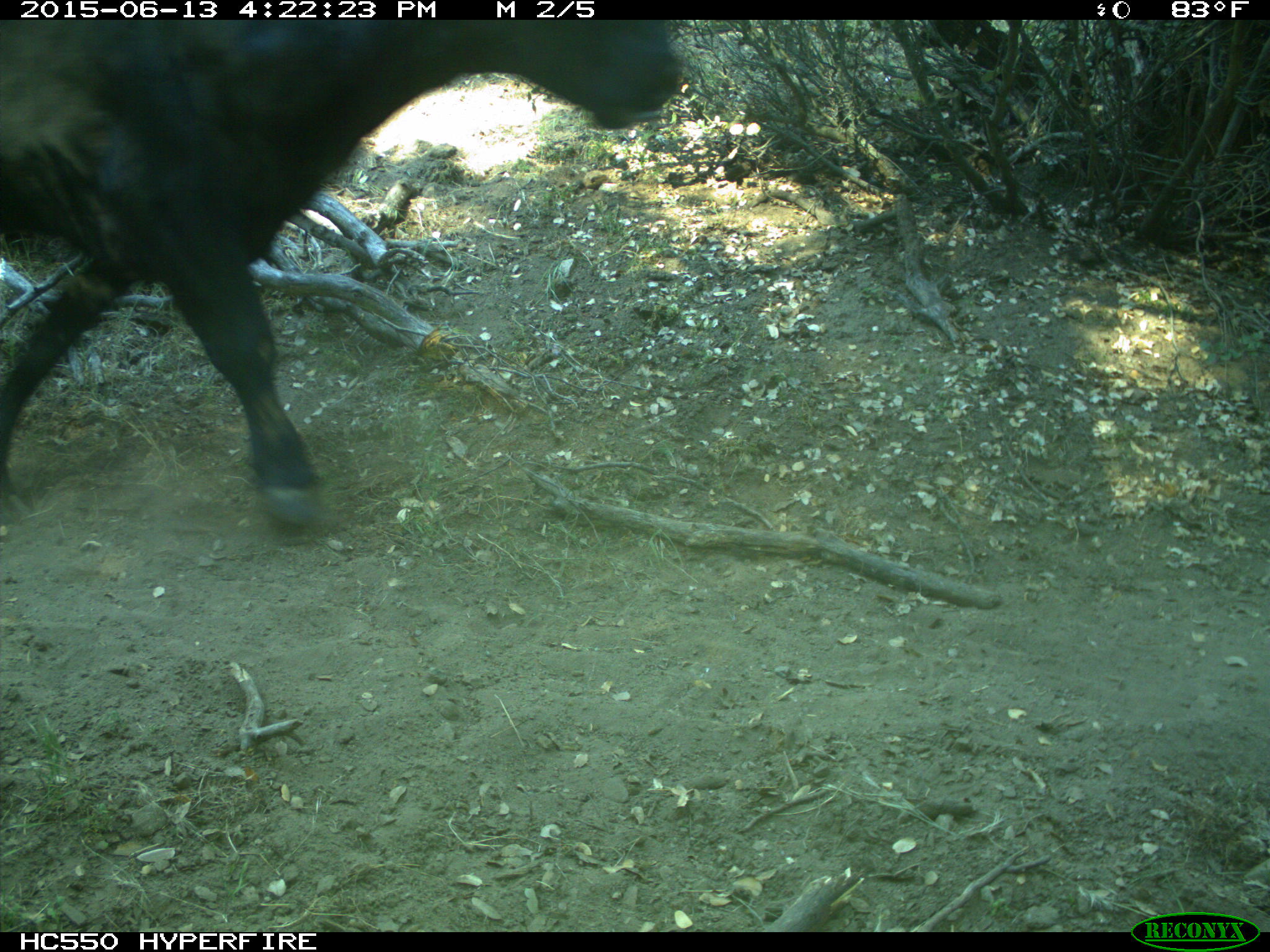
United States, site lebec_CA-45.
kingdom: Animalia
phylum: Chordata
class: Mammalia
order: Artiodactyla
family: Bovidae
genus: Bos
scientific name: Bos taurus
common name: domestic cow